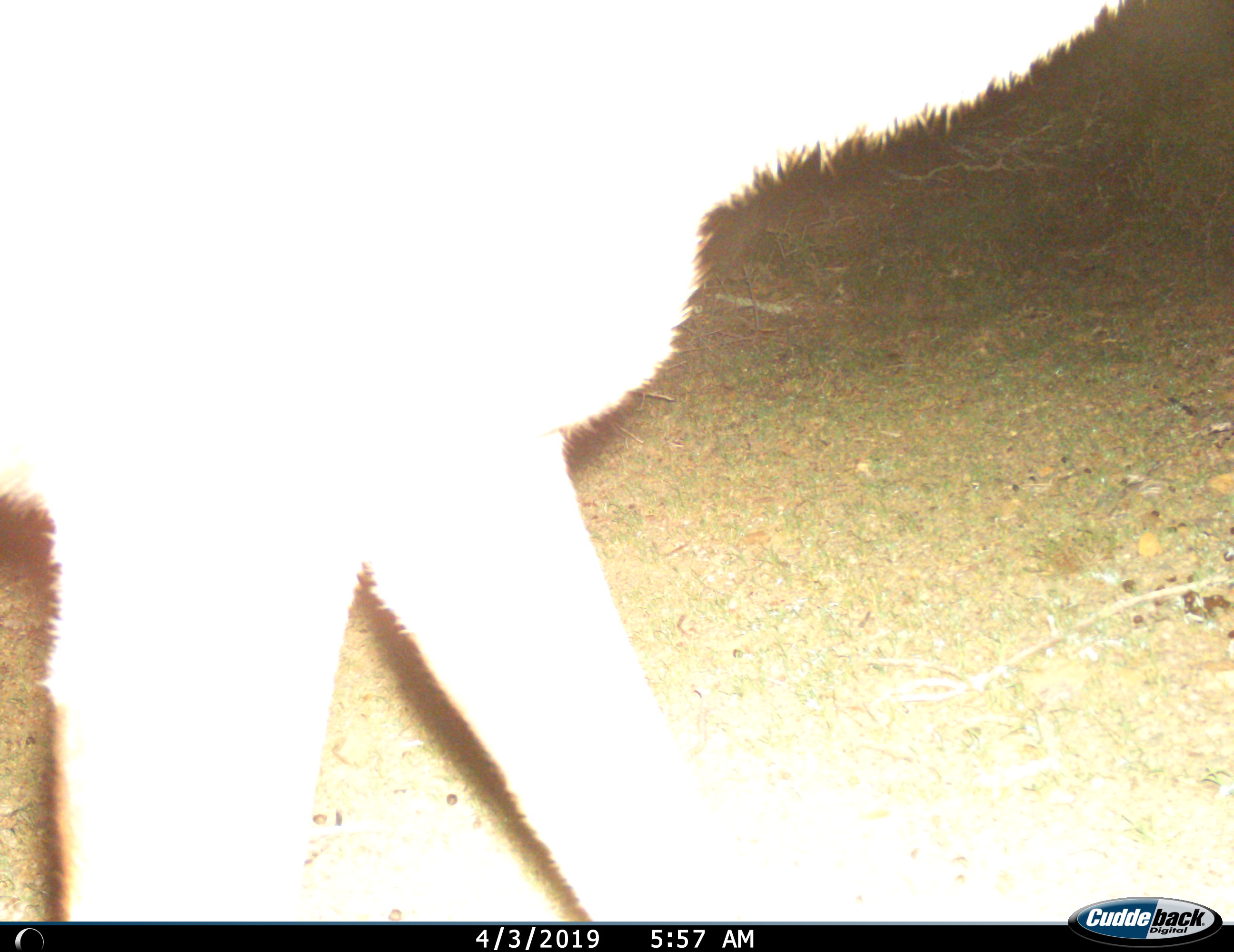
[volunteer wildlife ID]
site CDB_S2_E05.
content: unidentified animal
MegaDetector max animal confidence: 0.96